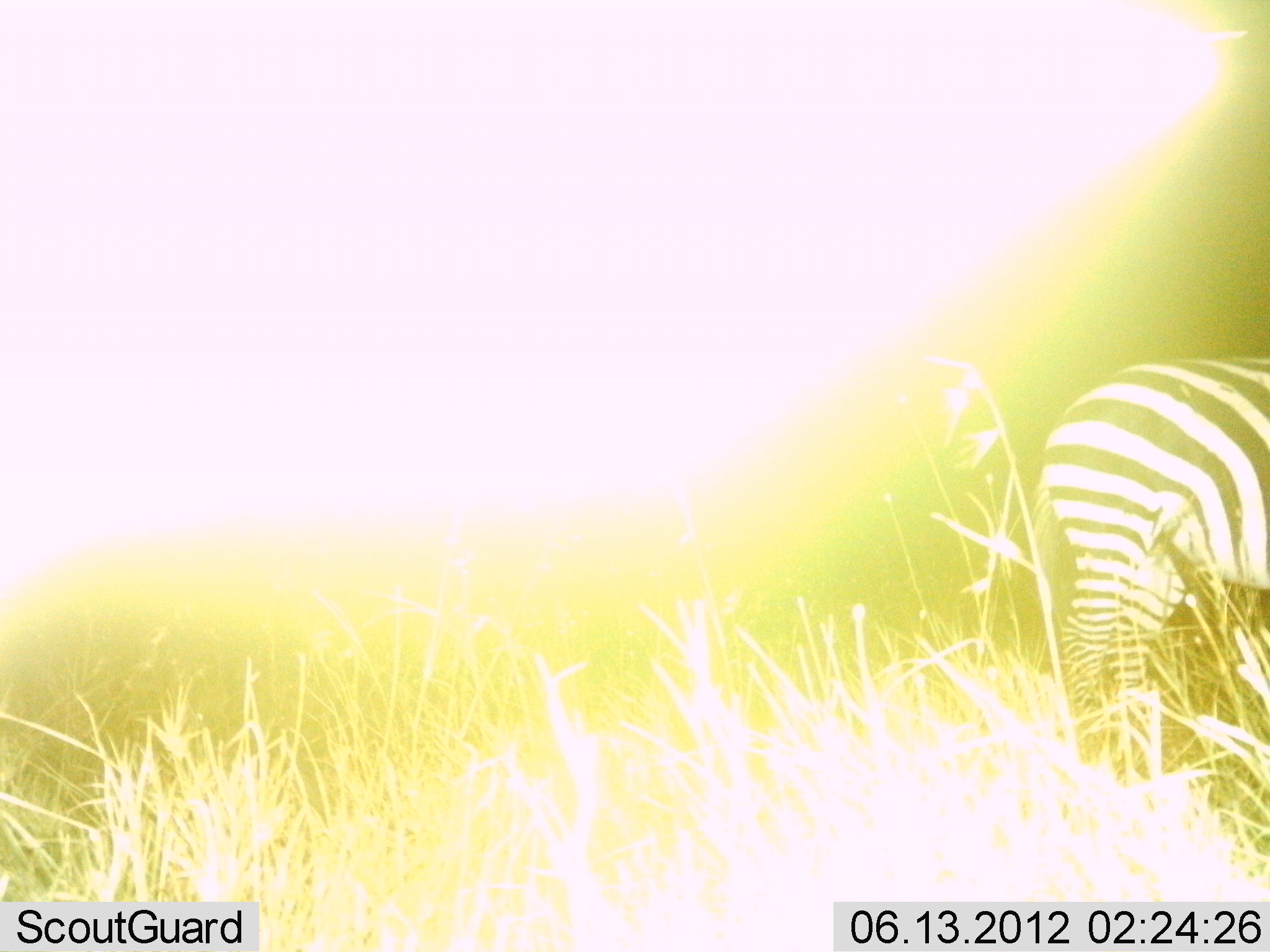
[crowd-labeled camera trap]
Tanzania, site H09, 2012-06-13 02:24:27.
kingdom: Animalia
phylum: Chordata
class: Mammalia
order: Perissodactyla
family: Equidae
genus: Equus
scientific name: Equus quagga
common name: plains zebra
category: zebra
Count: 1.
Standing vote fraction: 90%.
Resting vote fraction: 0%.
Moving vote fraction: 0%.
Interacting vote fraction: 0%.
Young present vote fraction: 0%.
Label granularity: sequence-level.